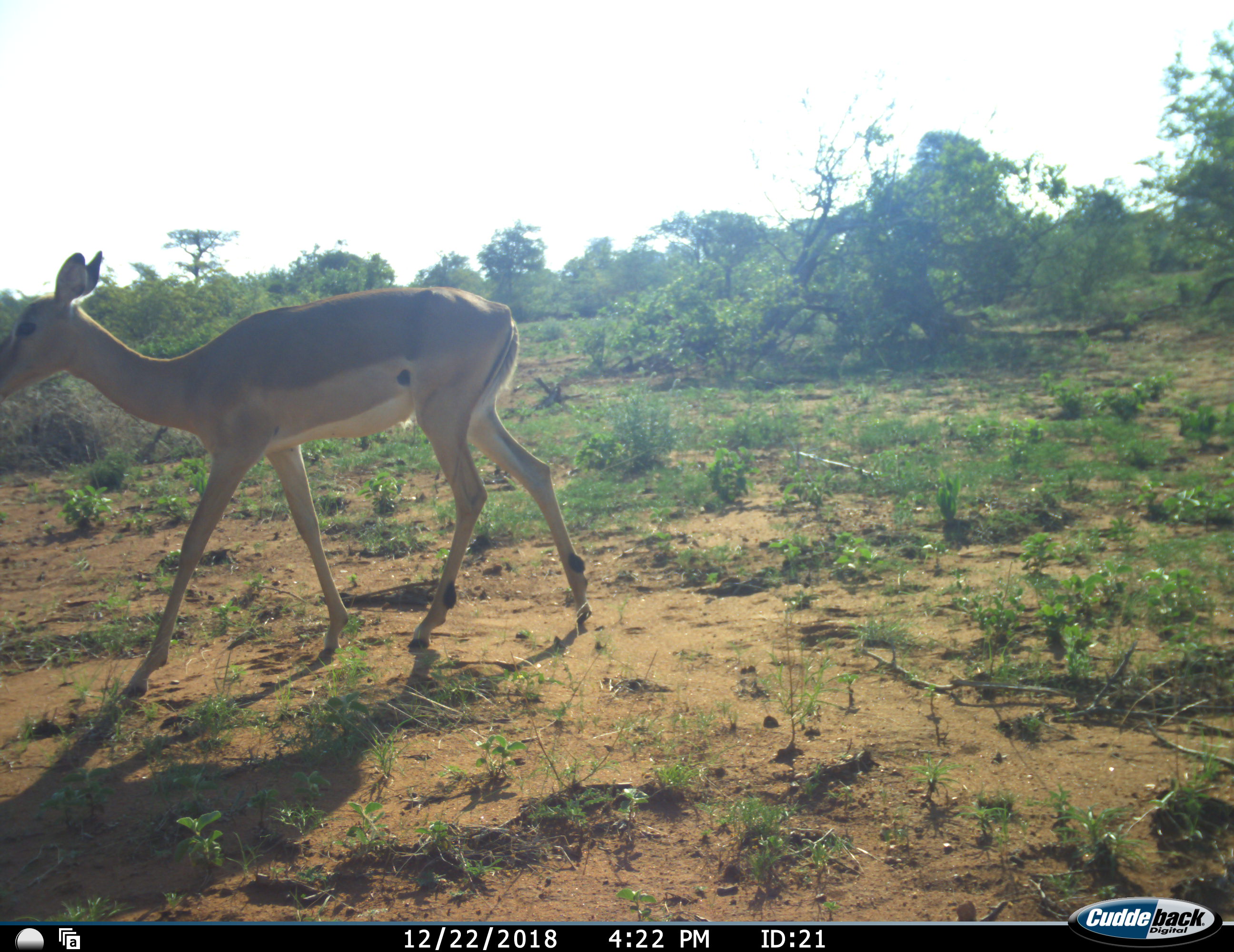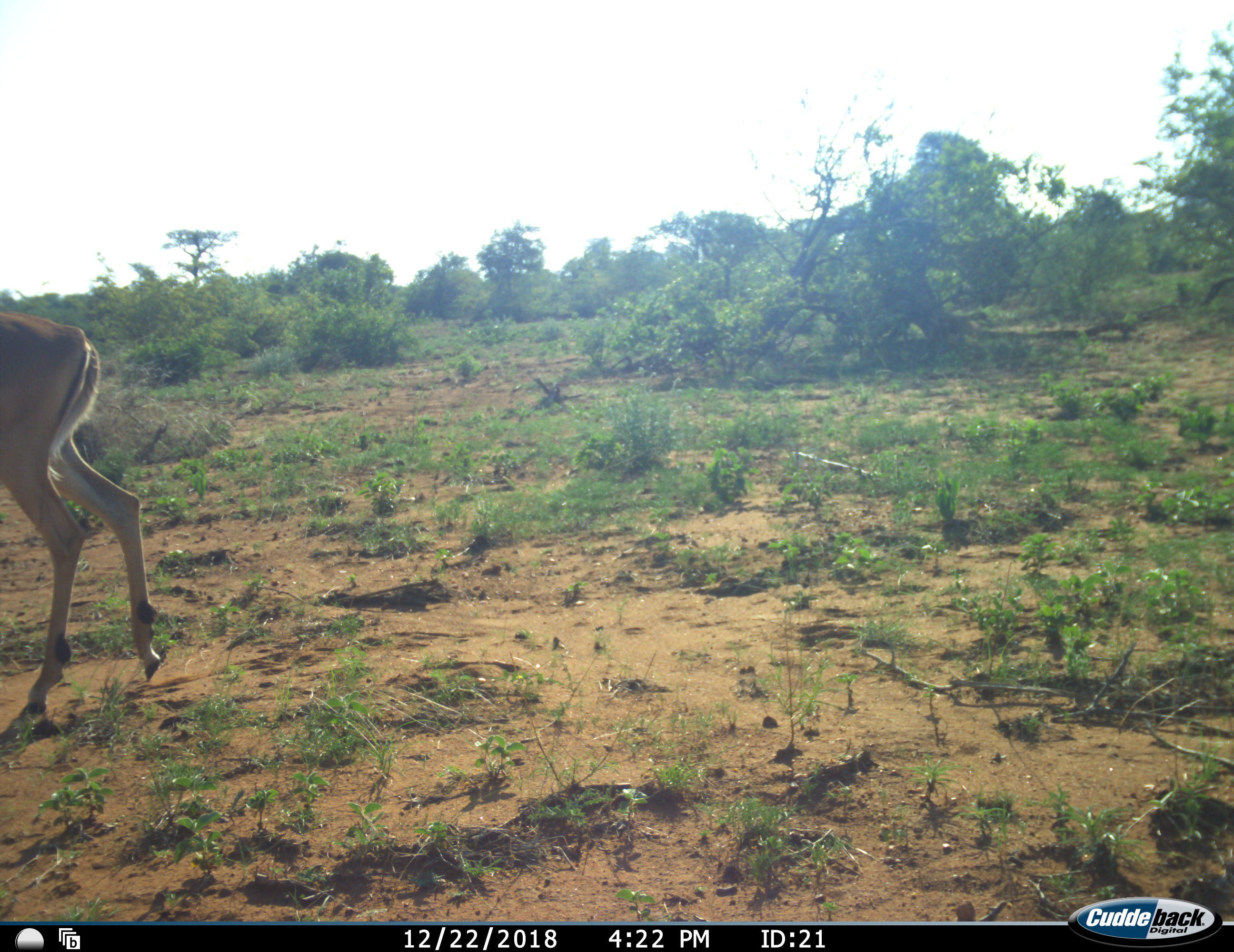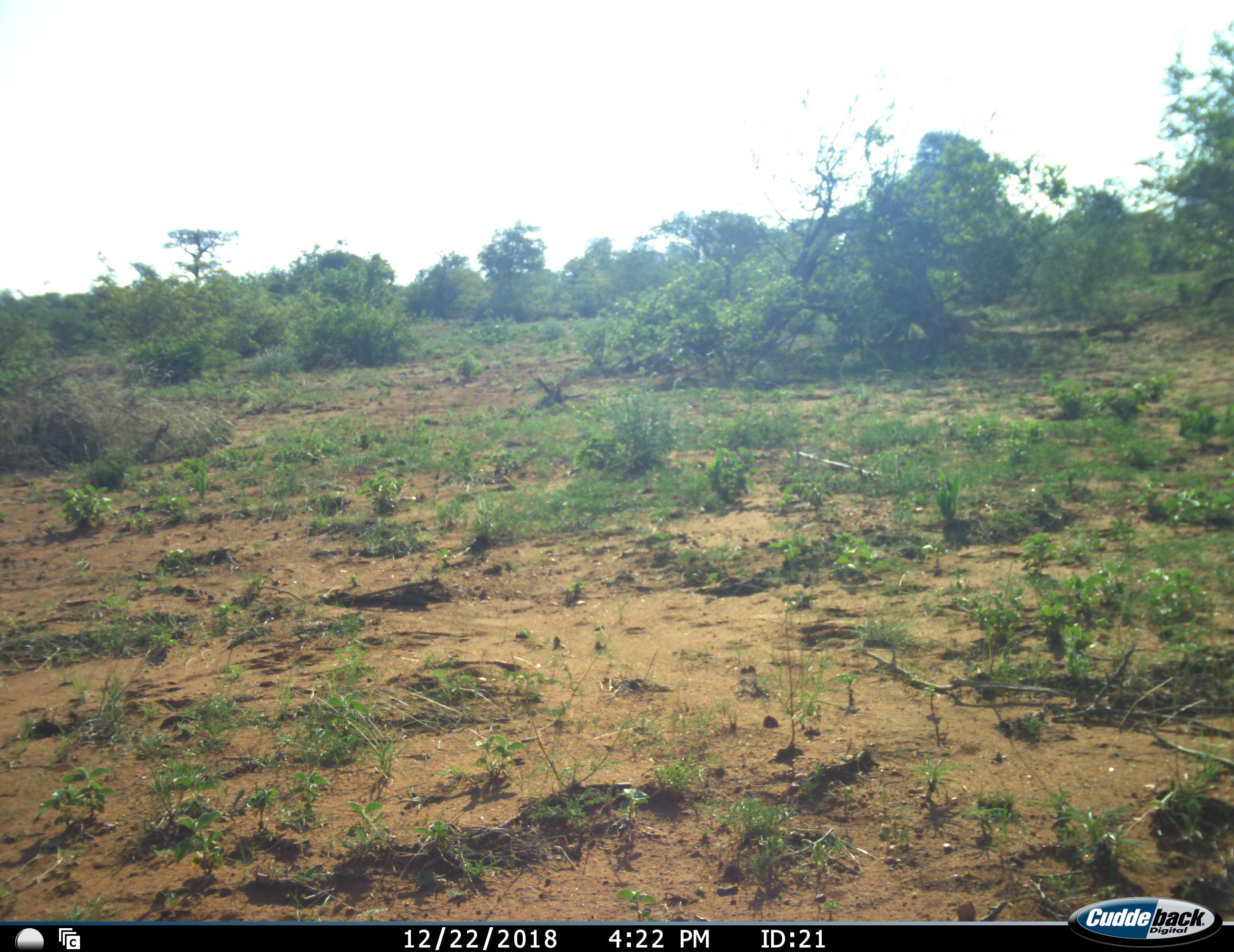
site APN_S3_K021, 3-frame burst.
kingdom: Animalia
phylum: Chordata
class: Mammalia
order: Artiodactyla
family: Bovidae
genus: Aepyceros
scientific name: Aepyceros melampus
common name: impala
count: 1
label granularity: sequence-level